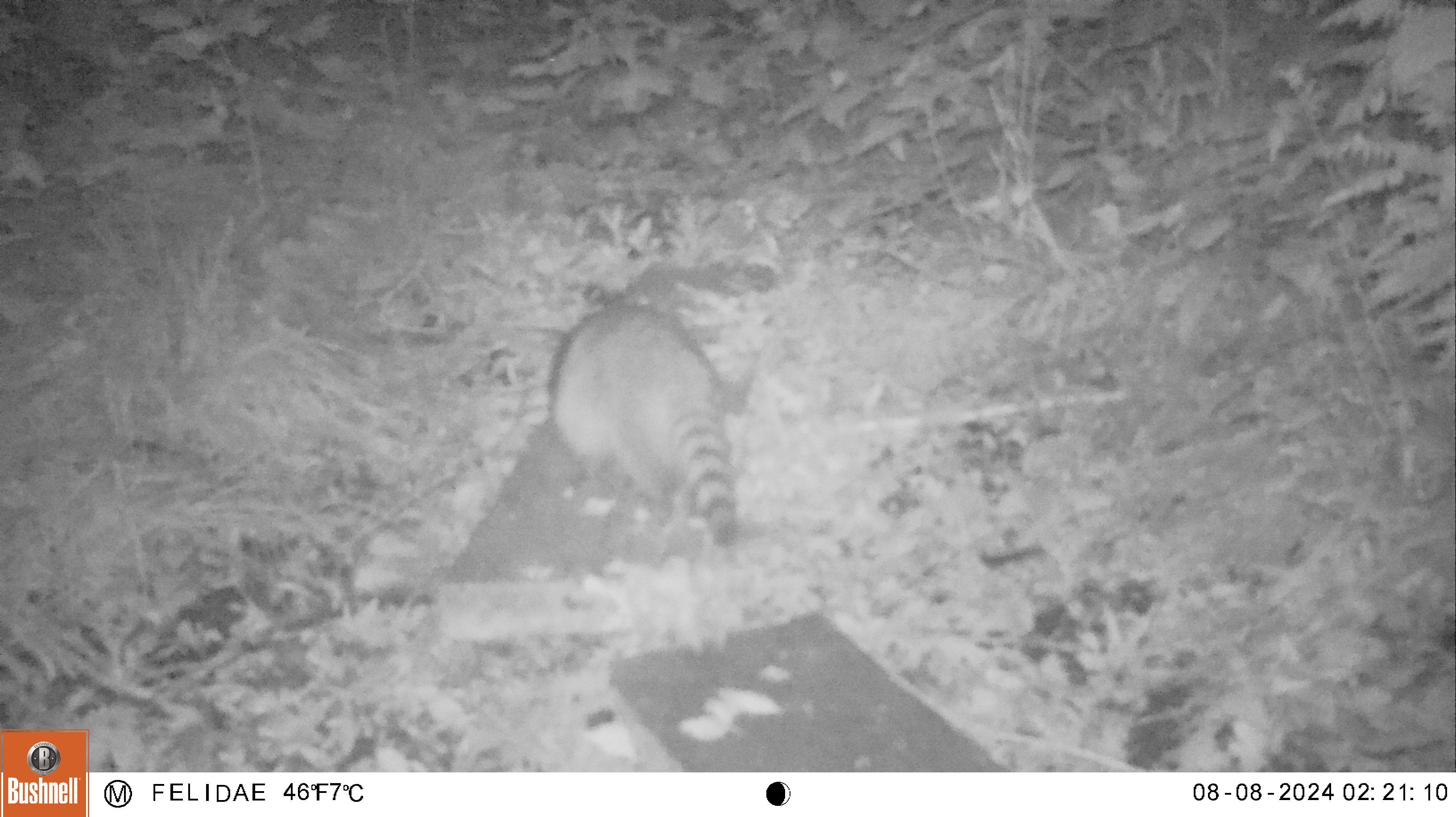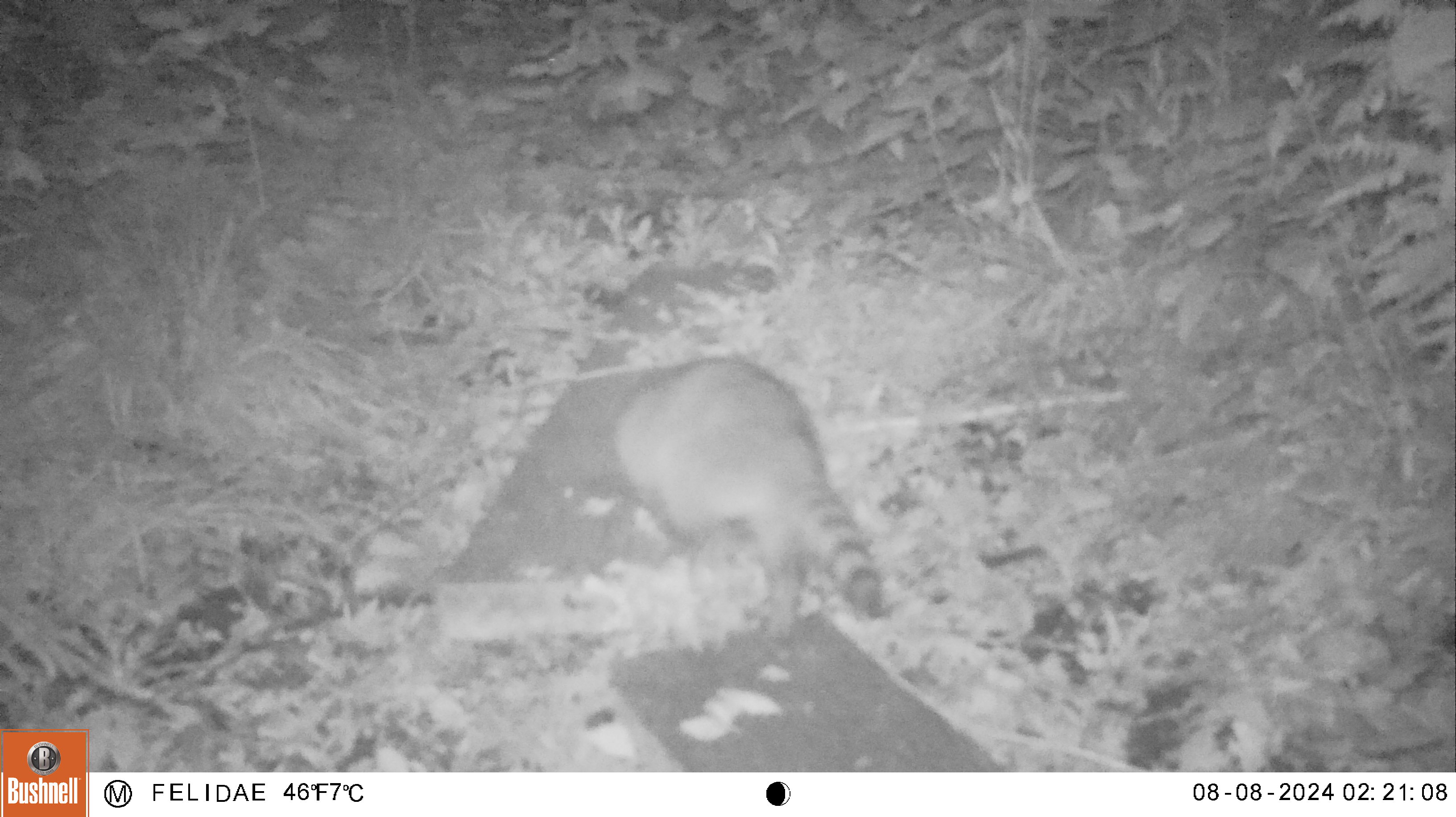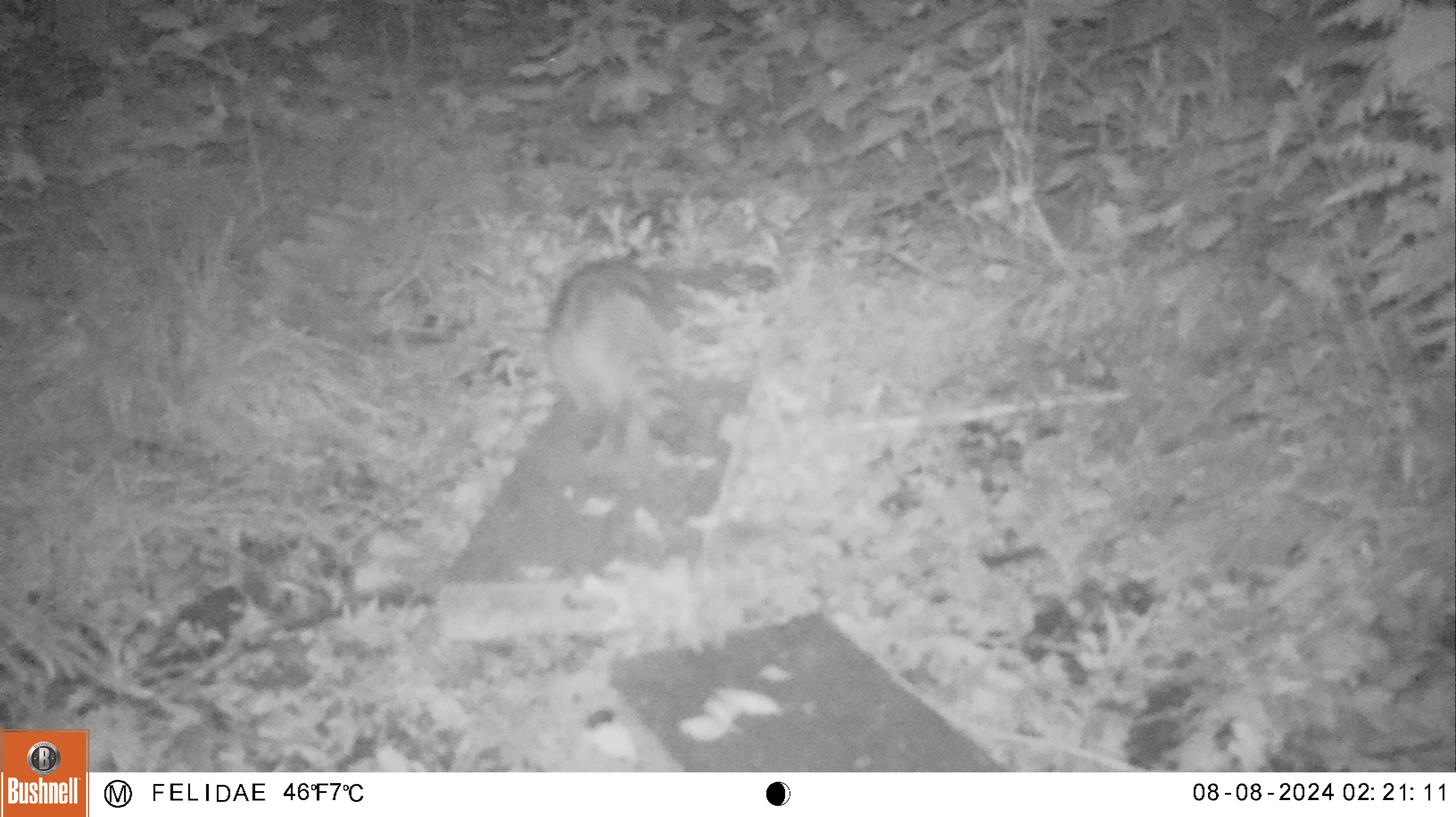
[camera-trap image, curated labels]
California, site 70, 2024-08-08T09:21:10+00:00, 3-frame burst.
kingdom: Animalia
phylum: Chordata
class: Mammalia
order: Carnivora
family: Procyonidae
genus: Procyon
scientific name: Procyon lotor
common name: raccoon